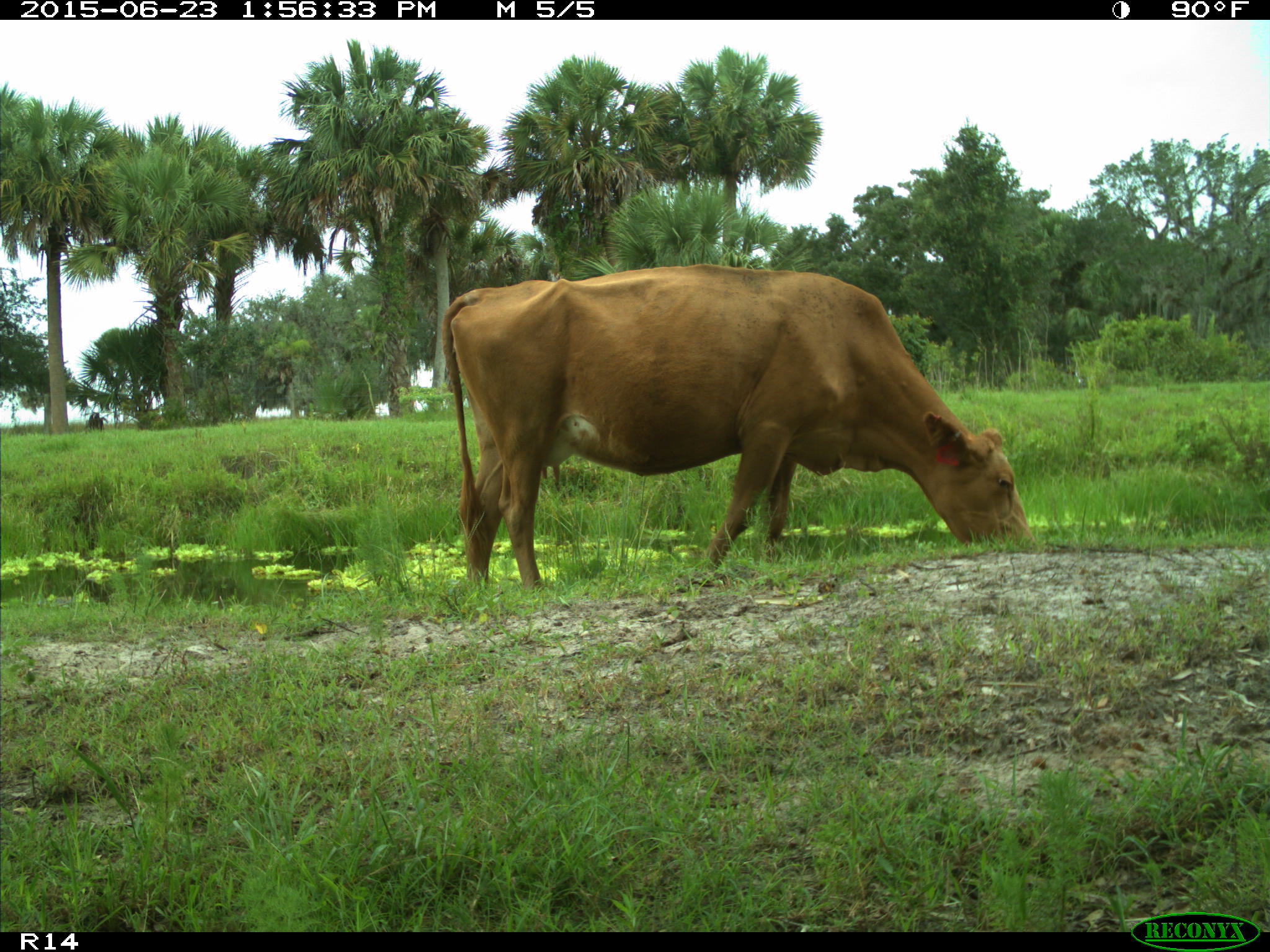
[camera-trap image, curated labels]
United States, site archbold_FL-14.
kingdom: Animalia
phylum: Chordata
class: Mammalia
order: Artiodactyla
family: Bovidae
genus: Bos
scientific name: Bos taurus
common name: domestic cow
Bos taurus (domestic cow).